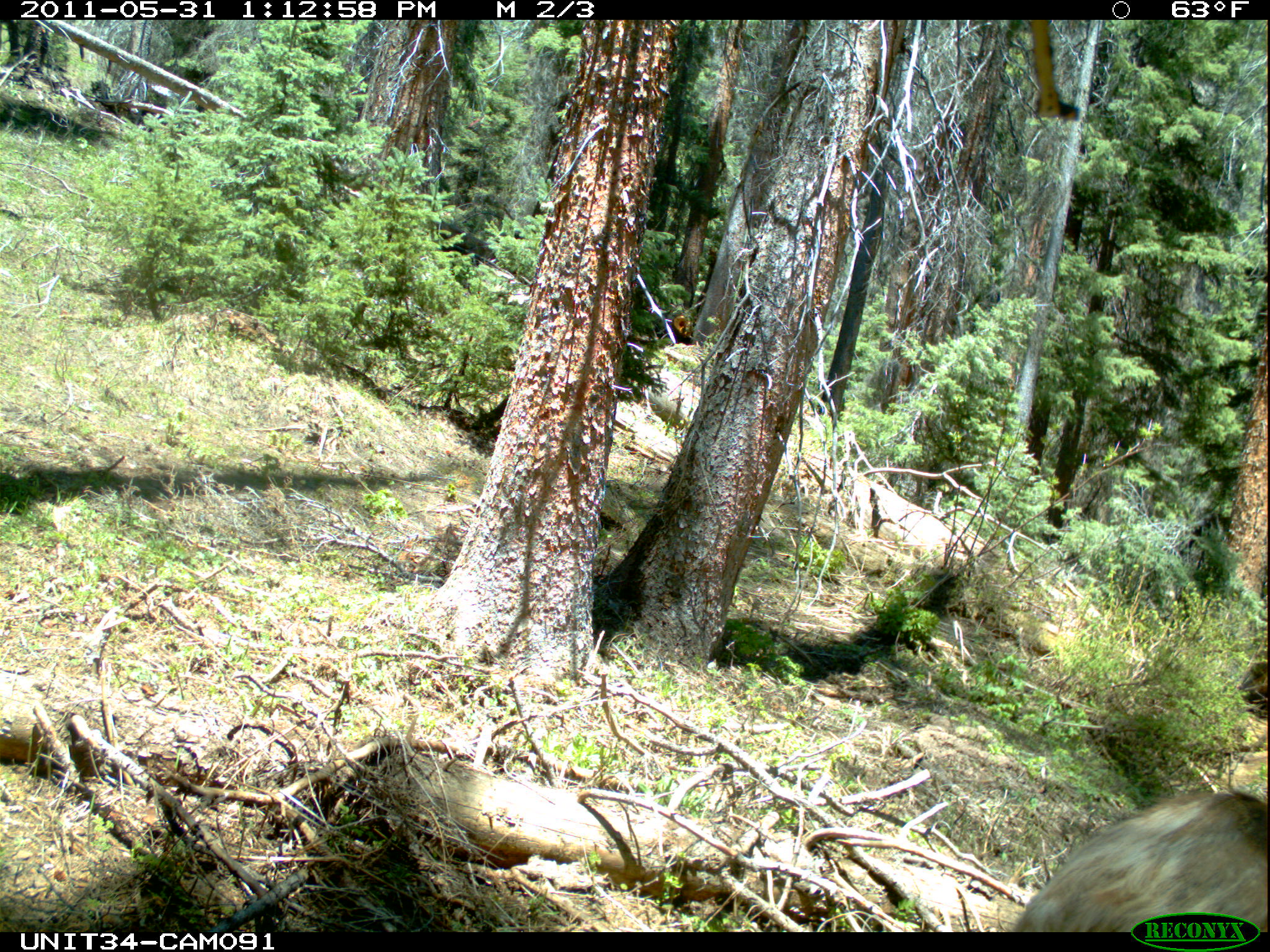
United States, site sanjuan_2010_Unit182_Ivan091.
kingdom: Animalia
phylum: Chordata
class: Mammalia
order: Artiodactyla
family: Cervidae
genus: Cervus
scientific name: Cervus elaphus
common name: red deer